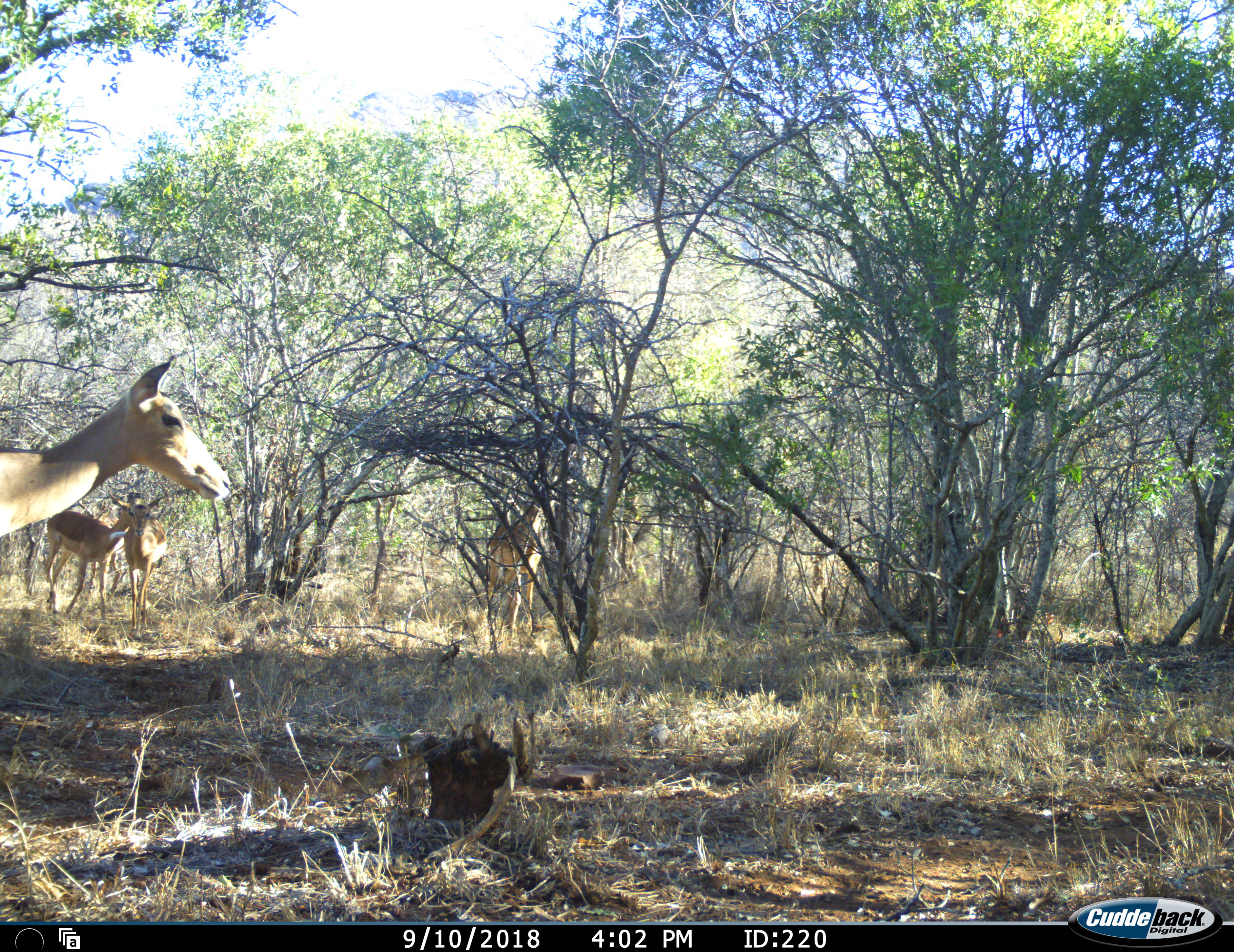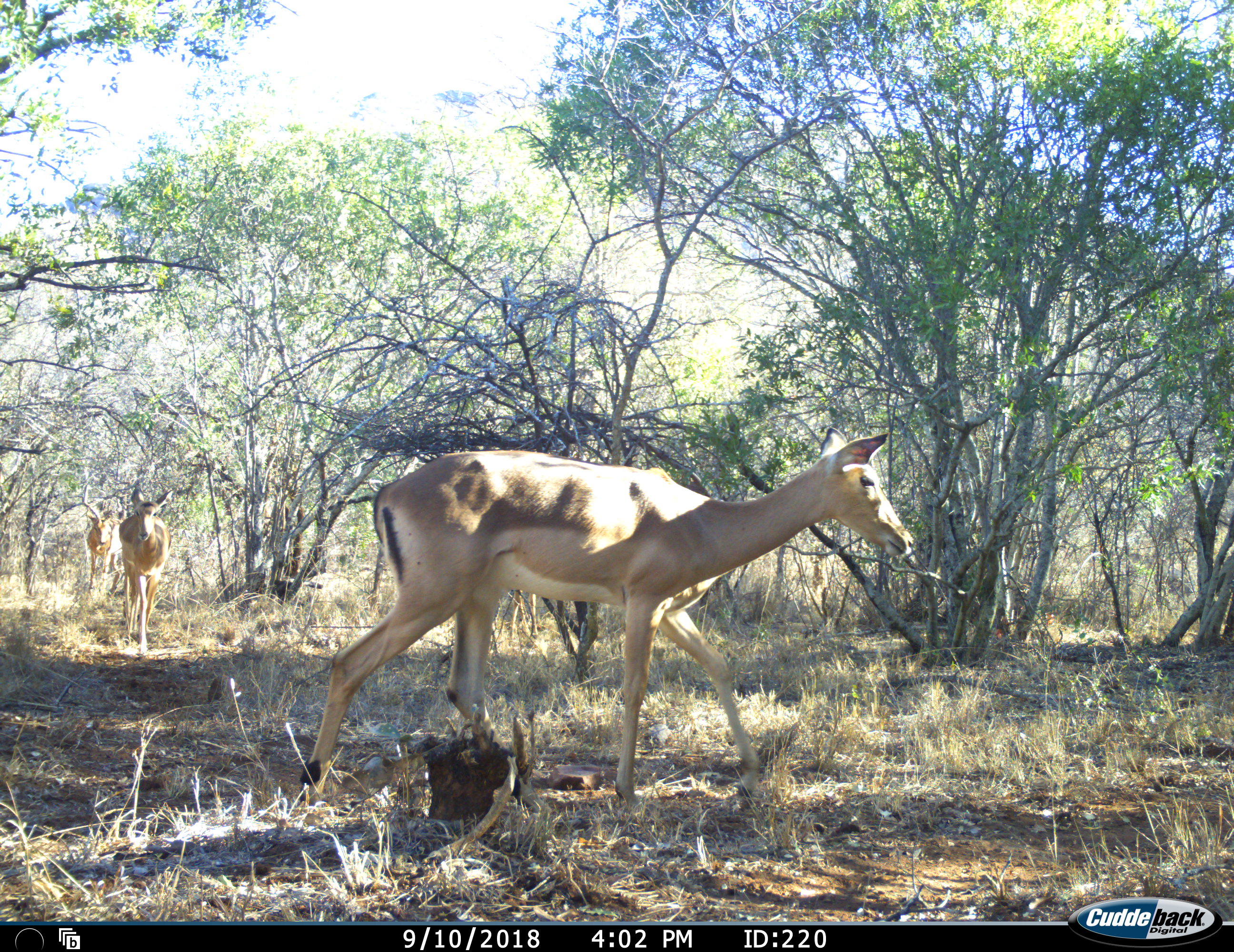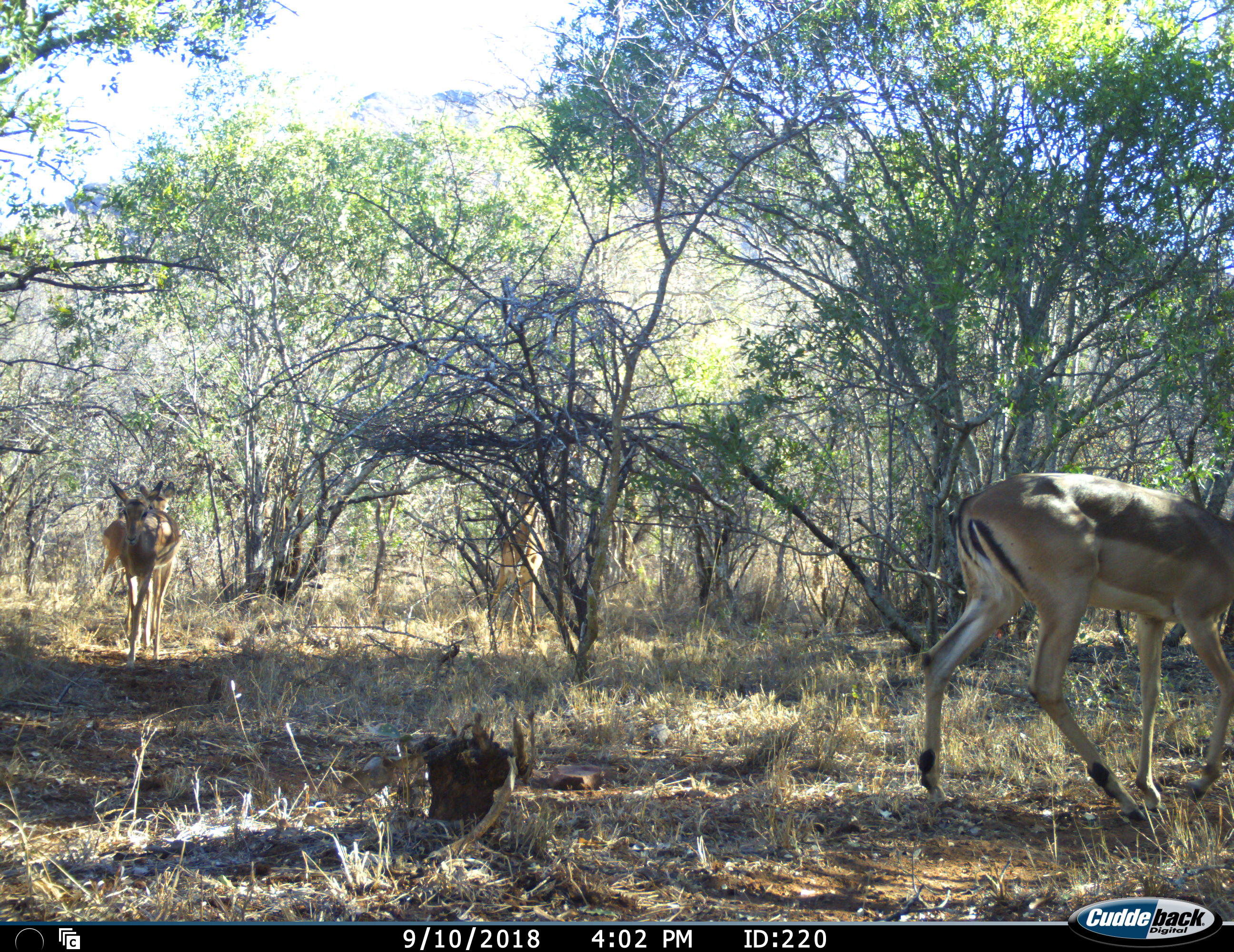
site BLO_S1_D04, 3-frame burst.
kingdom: Animalia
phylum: Chordata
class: Mammalia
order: Artiodactyla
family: Bovidae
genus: Aepyceros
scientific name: Aepyceros melampus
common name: impala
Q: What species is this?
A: Impala (Aepyceros melampus).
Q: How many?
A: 4.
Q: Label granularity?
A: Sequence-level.